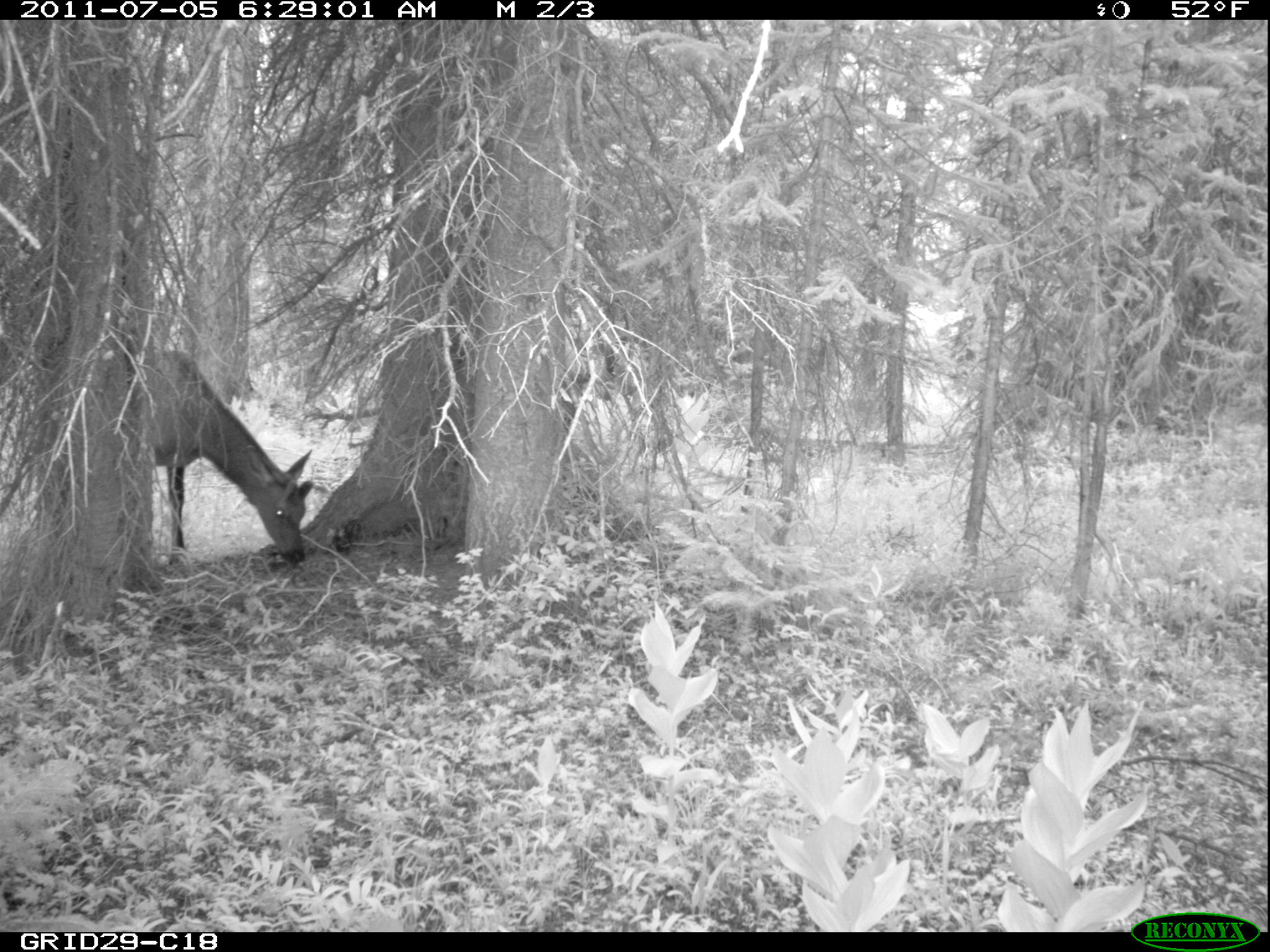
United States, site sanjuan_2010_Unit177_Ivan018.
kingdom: Animalia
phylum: Chordata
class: Mammalia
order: Artiodactyla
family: Cervidae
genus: Cervus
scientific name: Cervus elaphus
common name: red deer